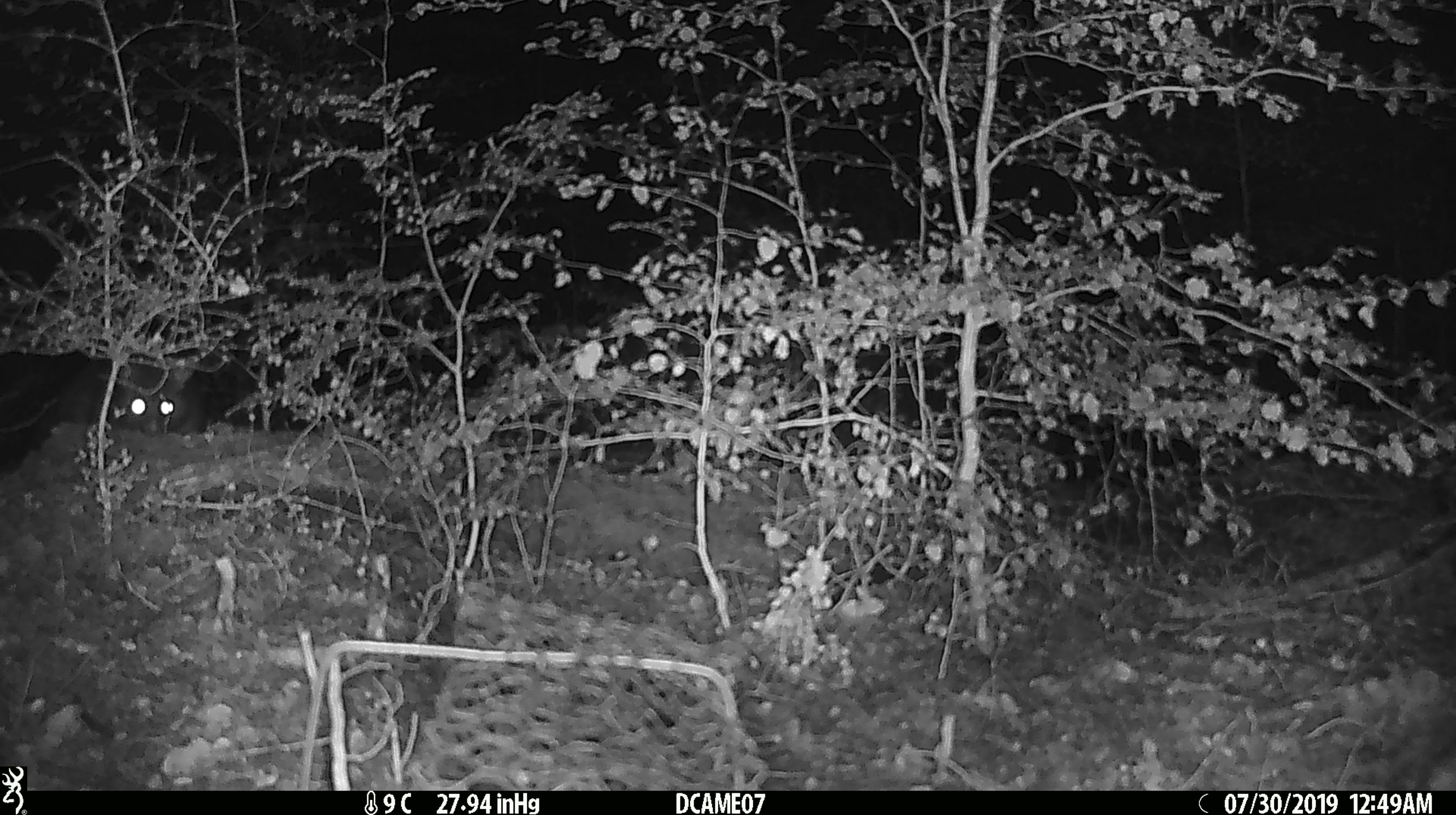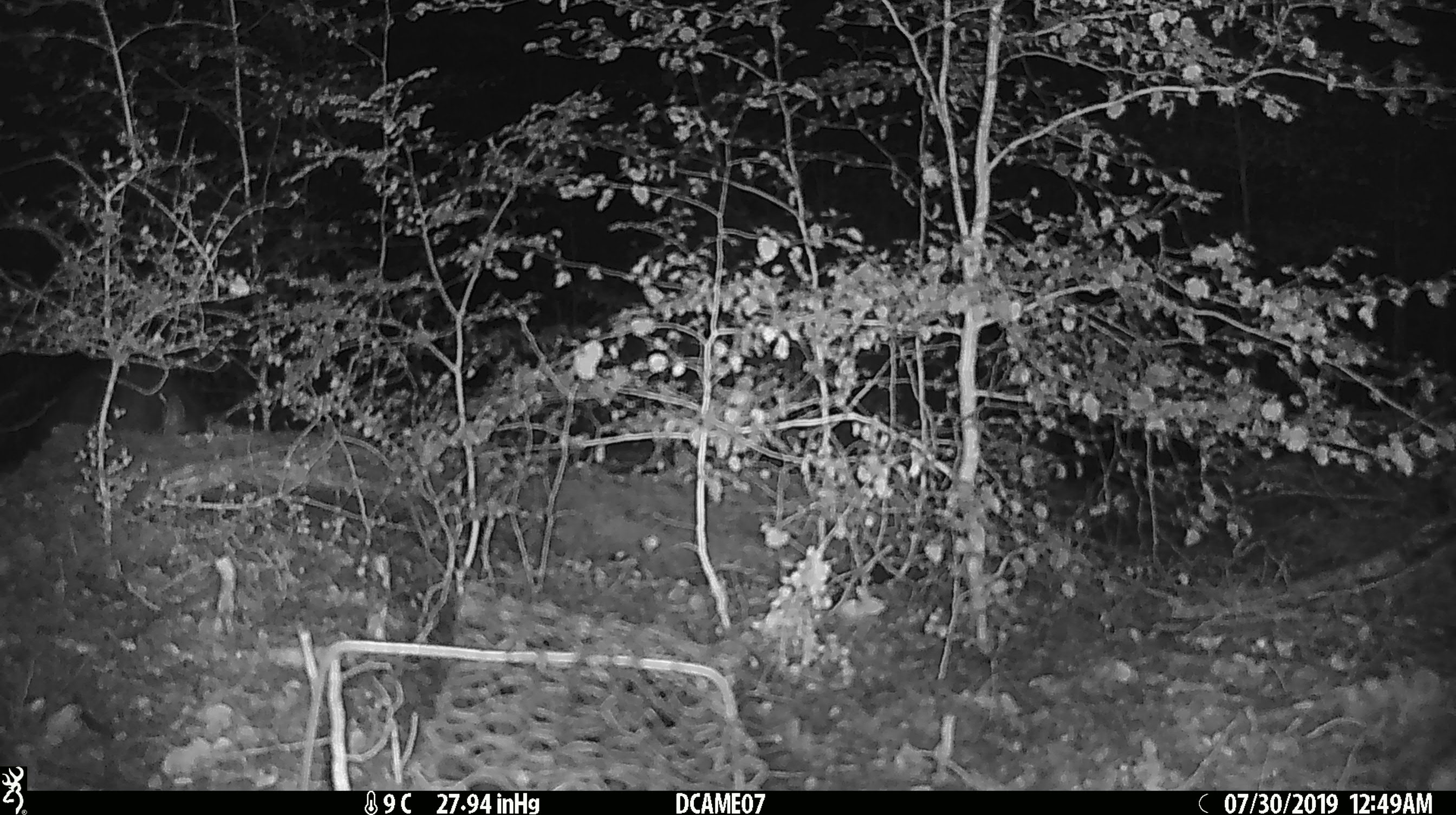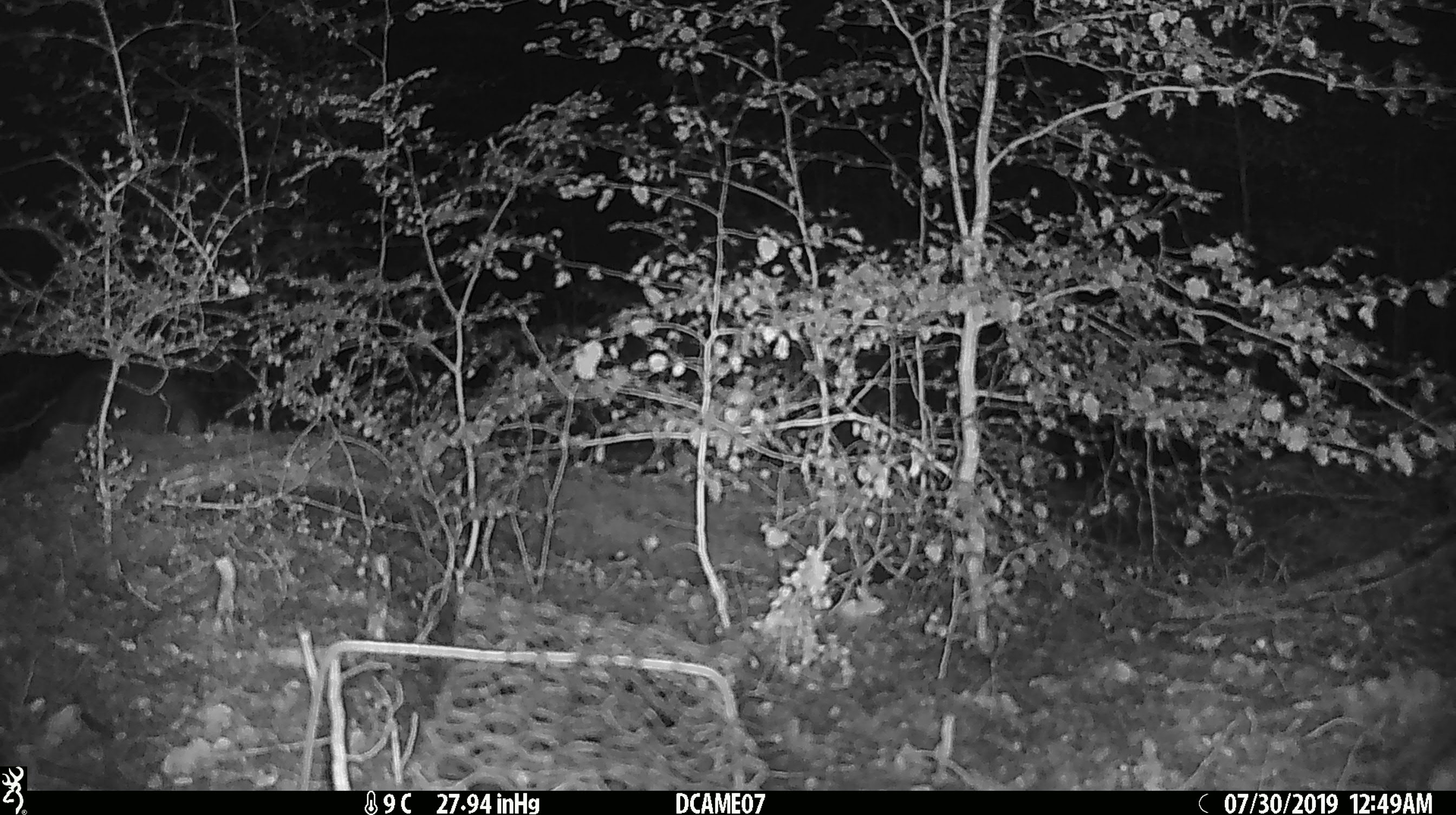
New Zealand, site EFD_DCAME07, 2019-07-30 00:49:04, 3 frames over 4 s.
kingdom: Animalia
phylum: Chordata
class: Mammalia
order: Diprotodontia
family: Phalangeridae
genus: Trichosurus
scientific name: Trichosurus vulpecula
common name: common brushtail possum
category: possum